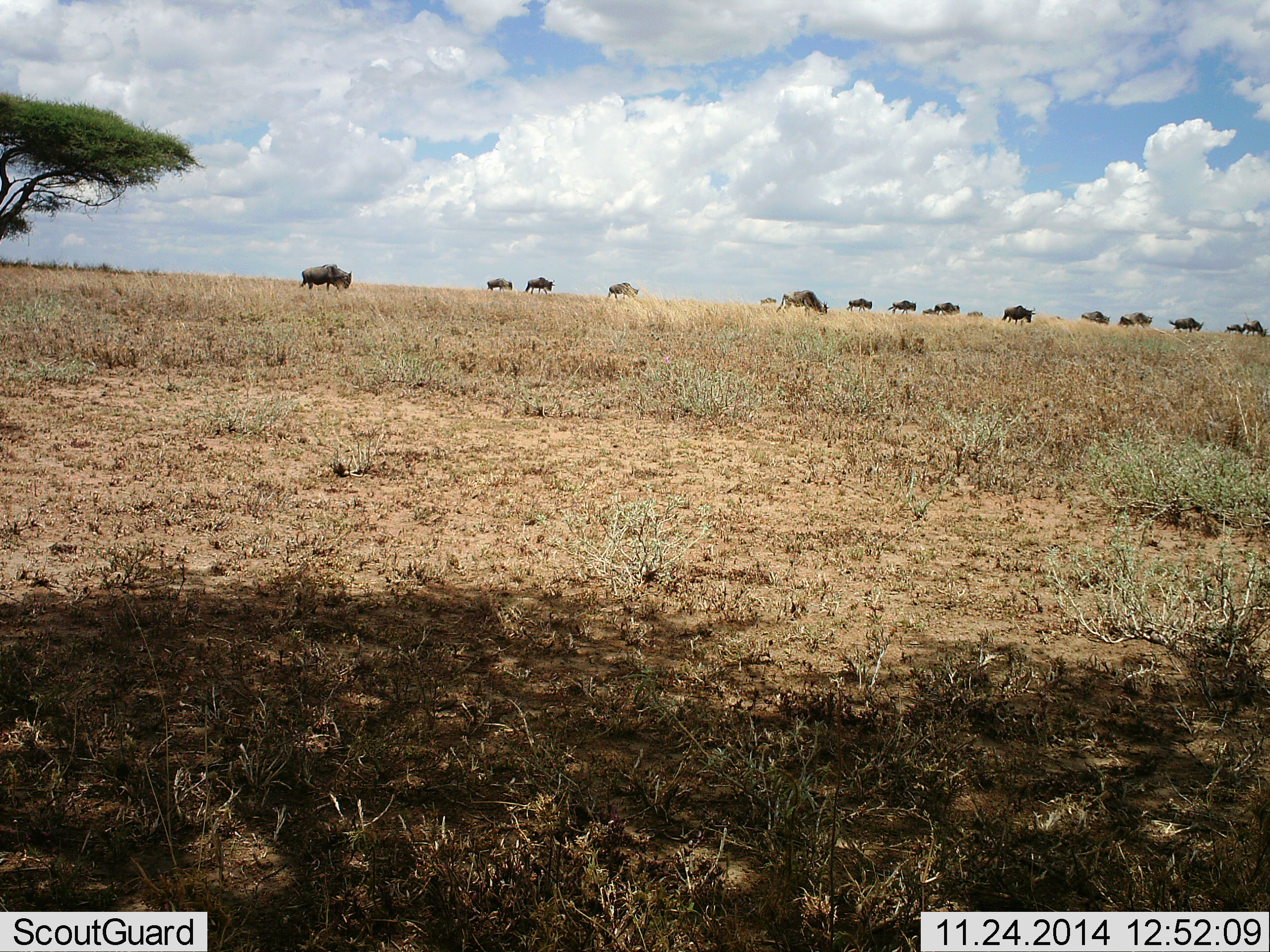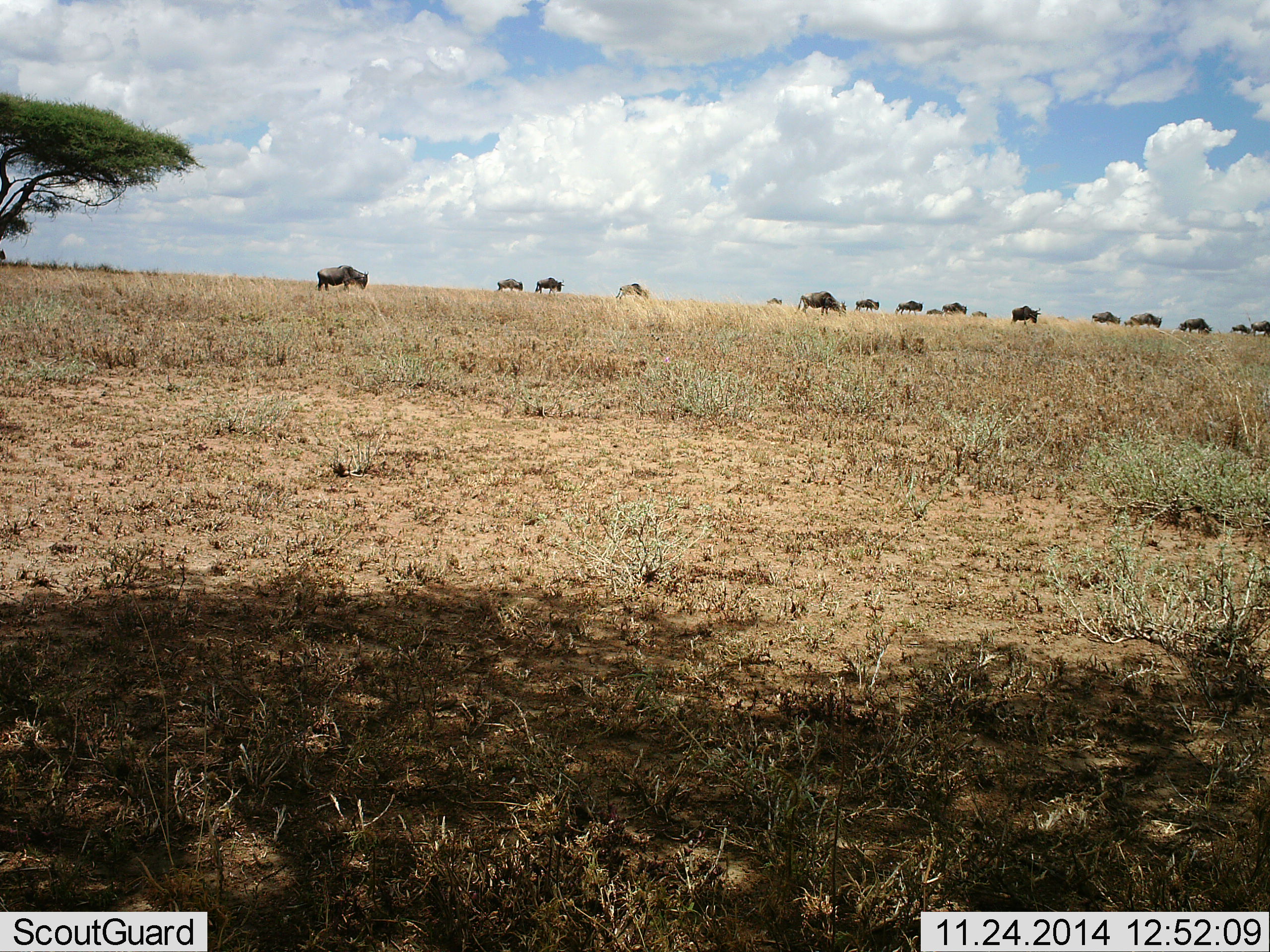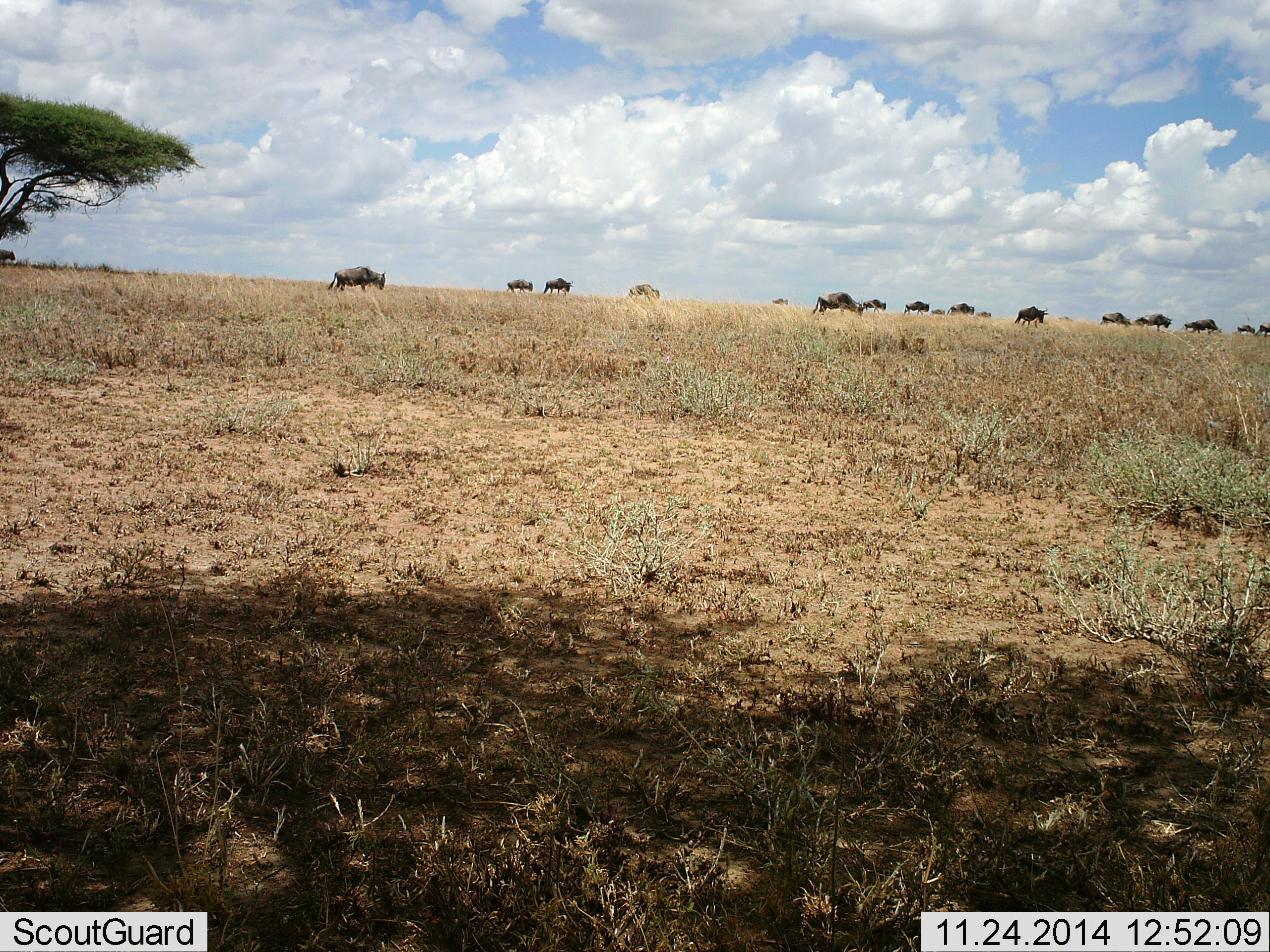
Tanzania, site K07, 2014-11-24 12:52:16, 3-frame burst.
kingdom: Animalia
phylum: Chordata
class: Mammalia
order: Artiodactyla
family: Bovidae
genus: Connochaetes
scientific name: Connochaetes taurinus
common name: blue wildebeest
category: wildebeest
Wildebeest (blue wildebeest) (Connochaetes taurinus), count 11-50. Behavior (volunteer vote fractions): standing 10%, resting 0%, moving 90%, interacting 0%. Young present (vote fraction): 0%. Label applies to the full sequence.